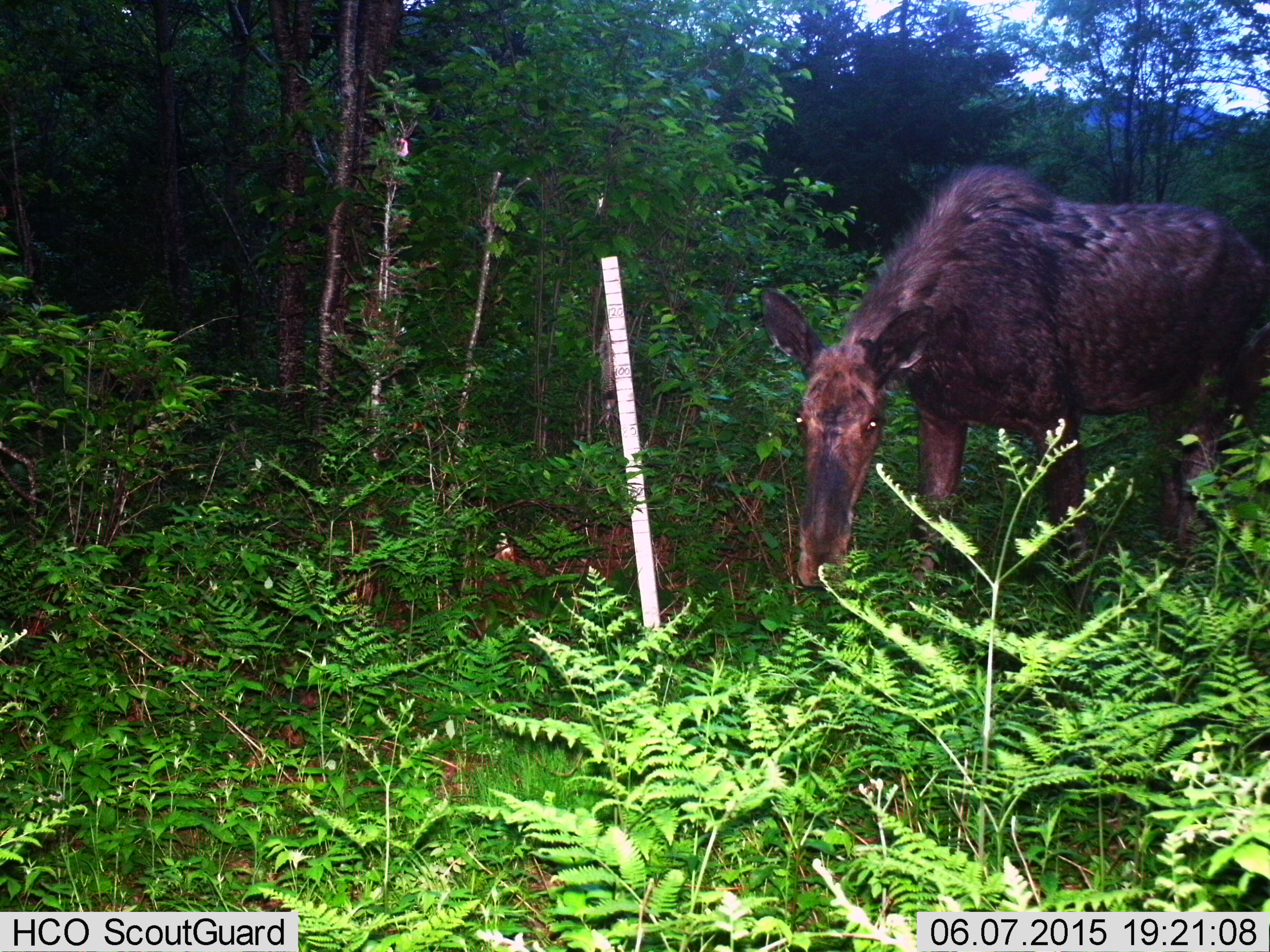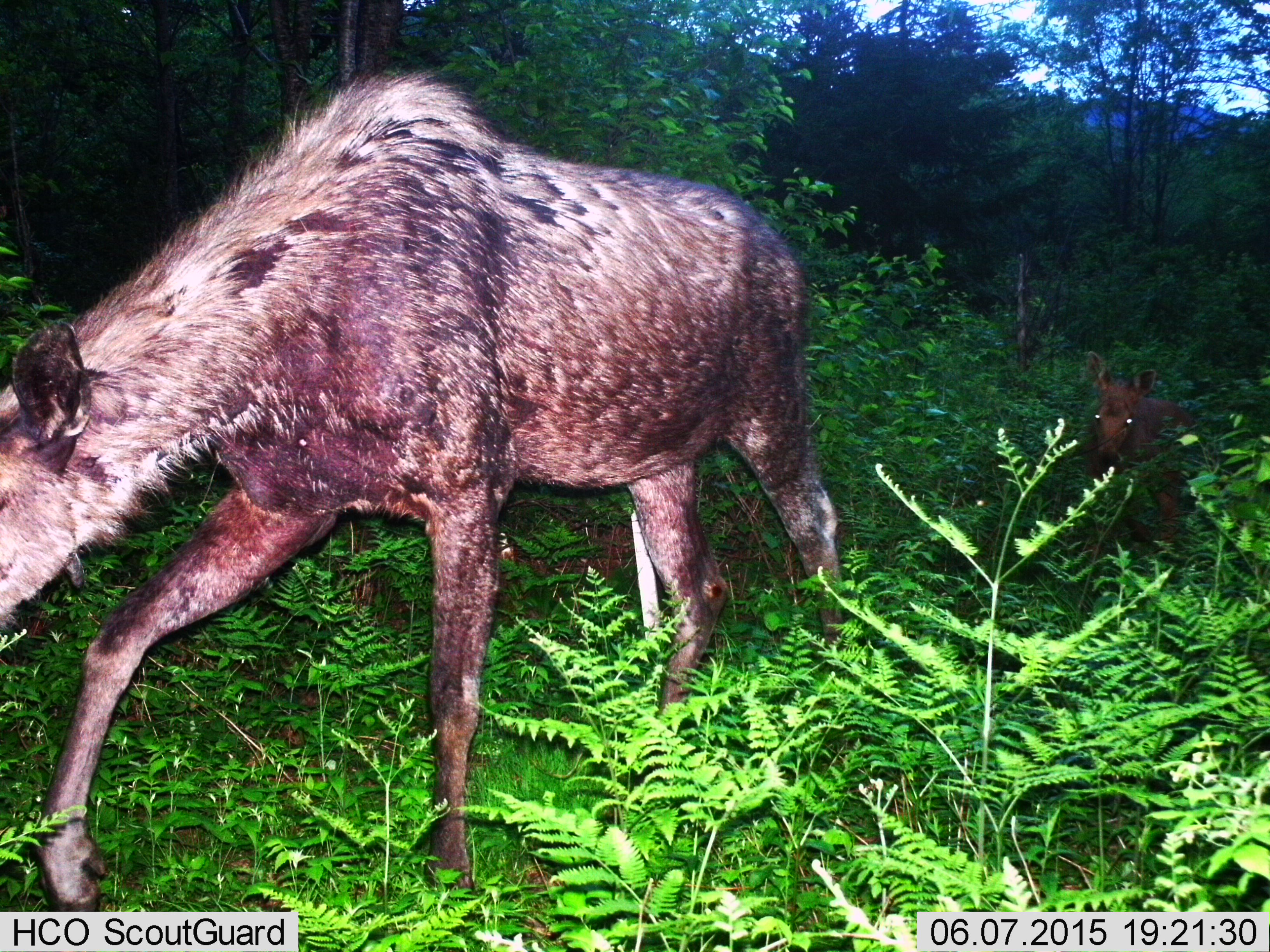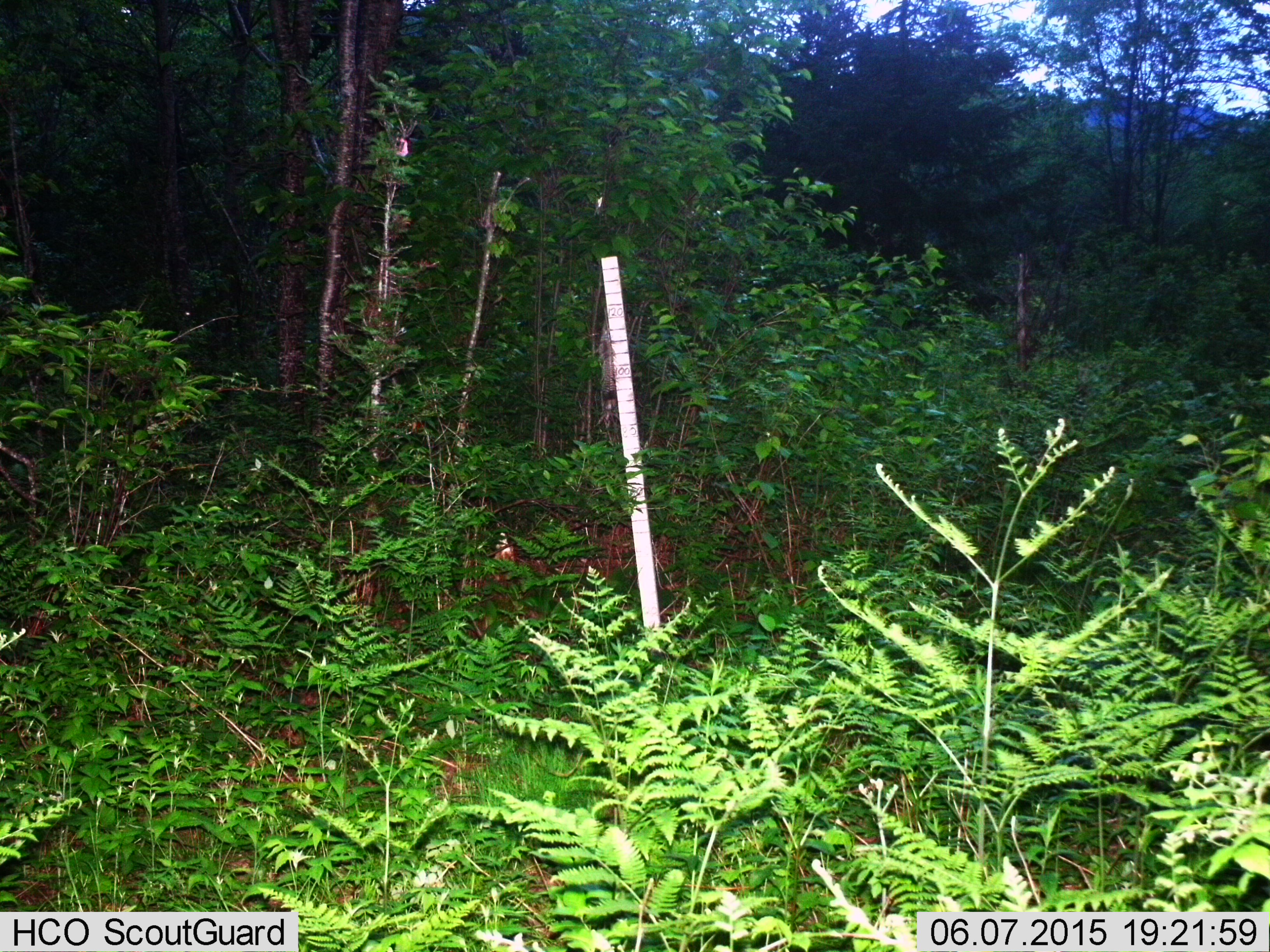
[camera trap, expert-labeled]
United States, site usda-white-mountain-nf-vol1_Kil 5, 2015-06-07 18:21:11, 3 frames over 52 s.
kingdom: Animalia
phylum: Chordata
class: Mammalia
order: Artiodactyla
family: Cervidae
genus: Alces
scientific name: Alces alces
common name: moose